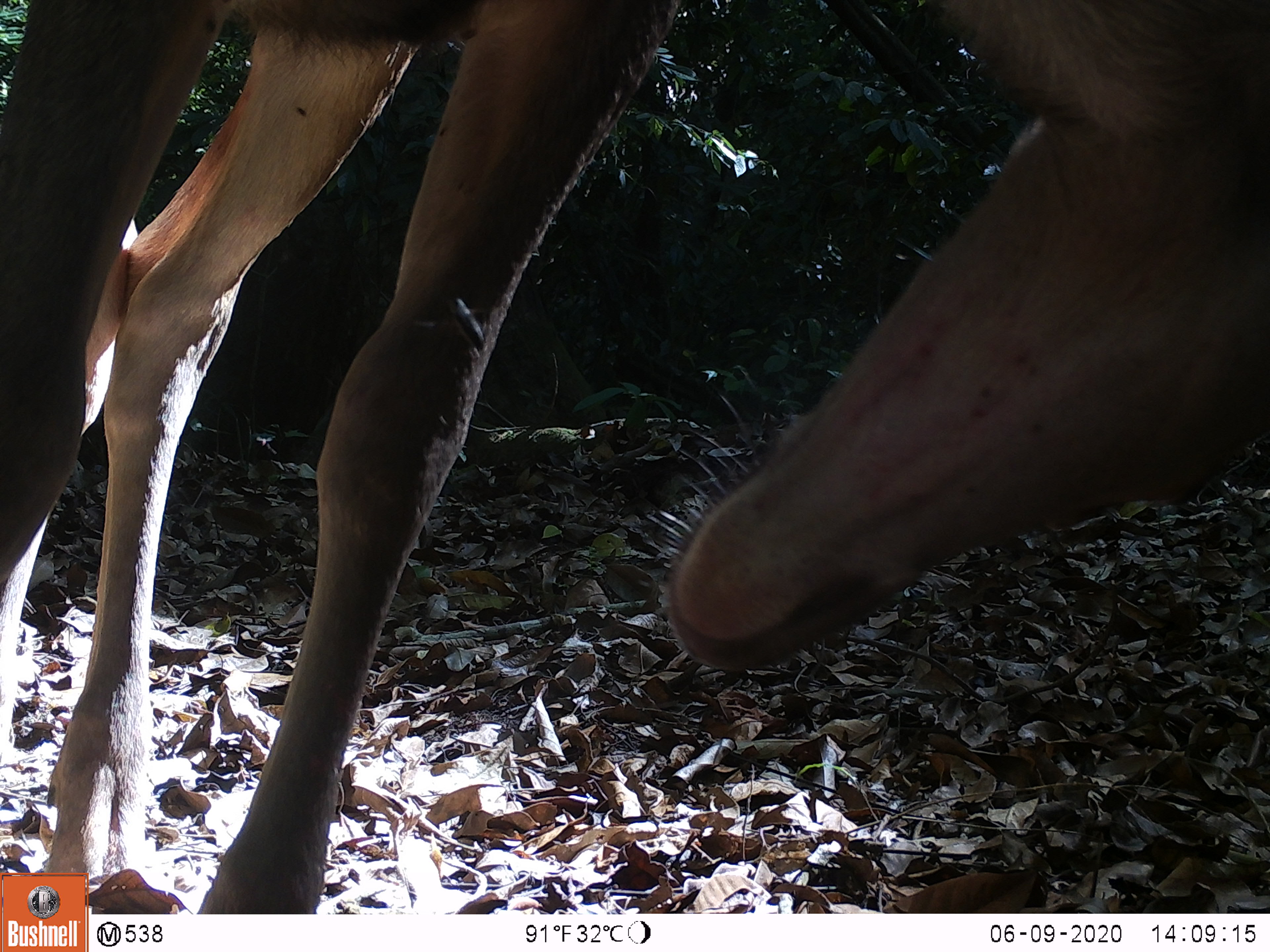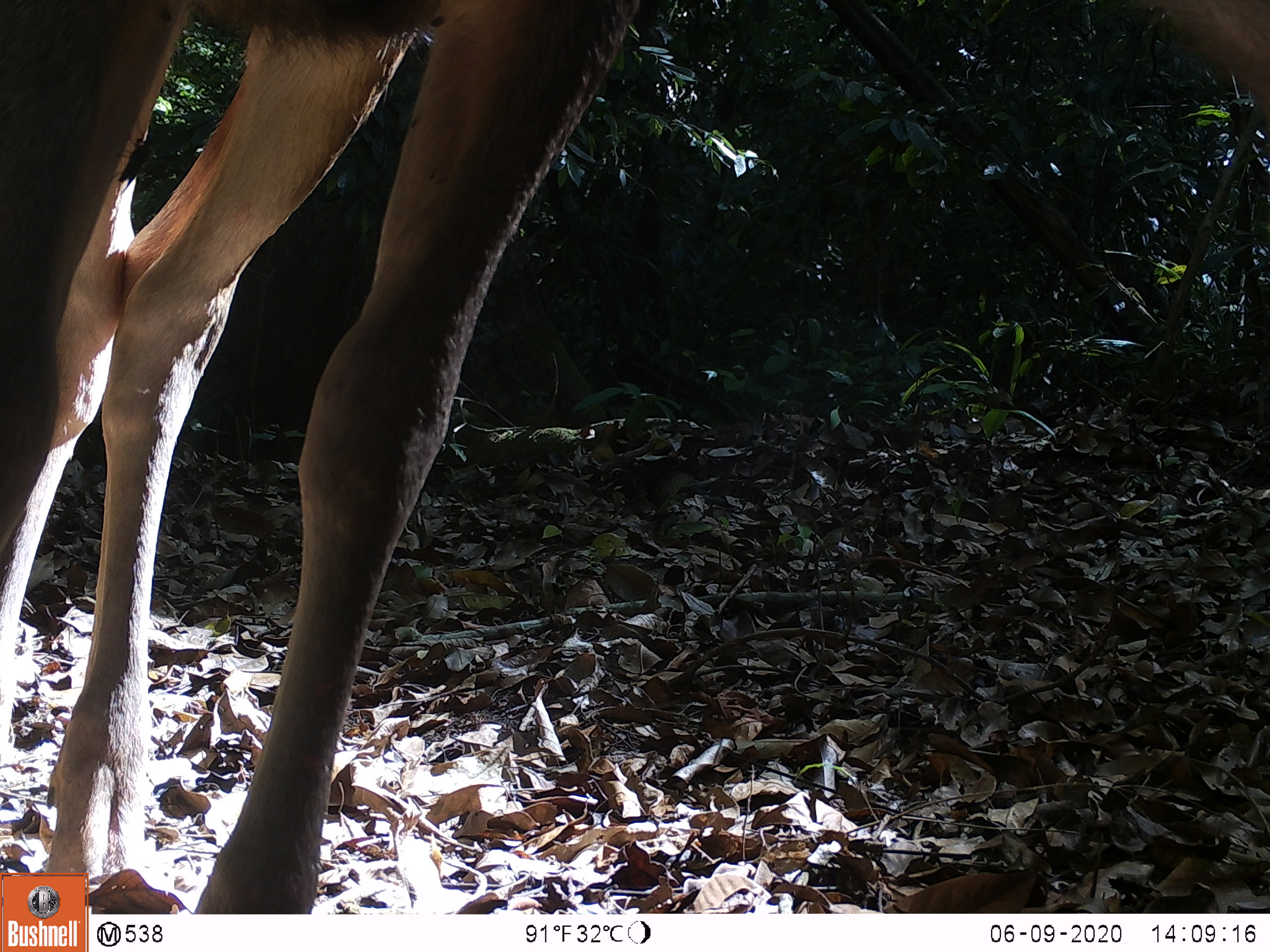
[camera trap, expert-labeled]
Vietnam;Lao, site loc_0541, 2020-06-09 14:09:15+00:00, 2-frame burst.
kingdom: Animalia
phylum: Chordata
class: Mammalia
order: Artiodactyla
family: Cervidae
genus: Muntiacus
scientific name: Muntiacus vuquangensis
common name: large-antlered muntjac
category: large antlered muntjac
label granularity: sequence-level